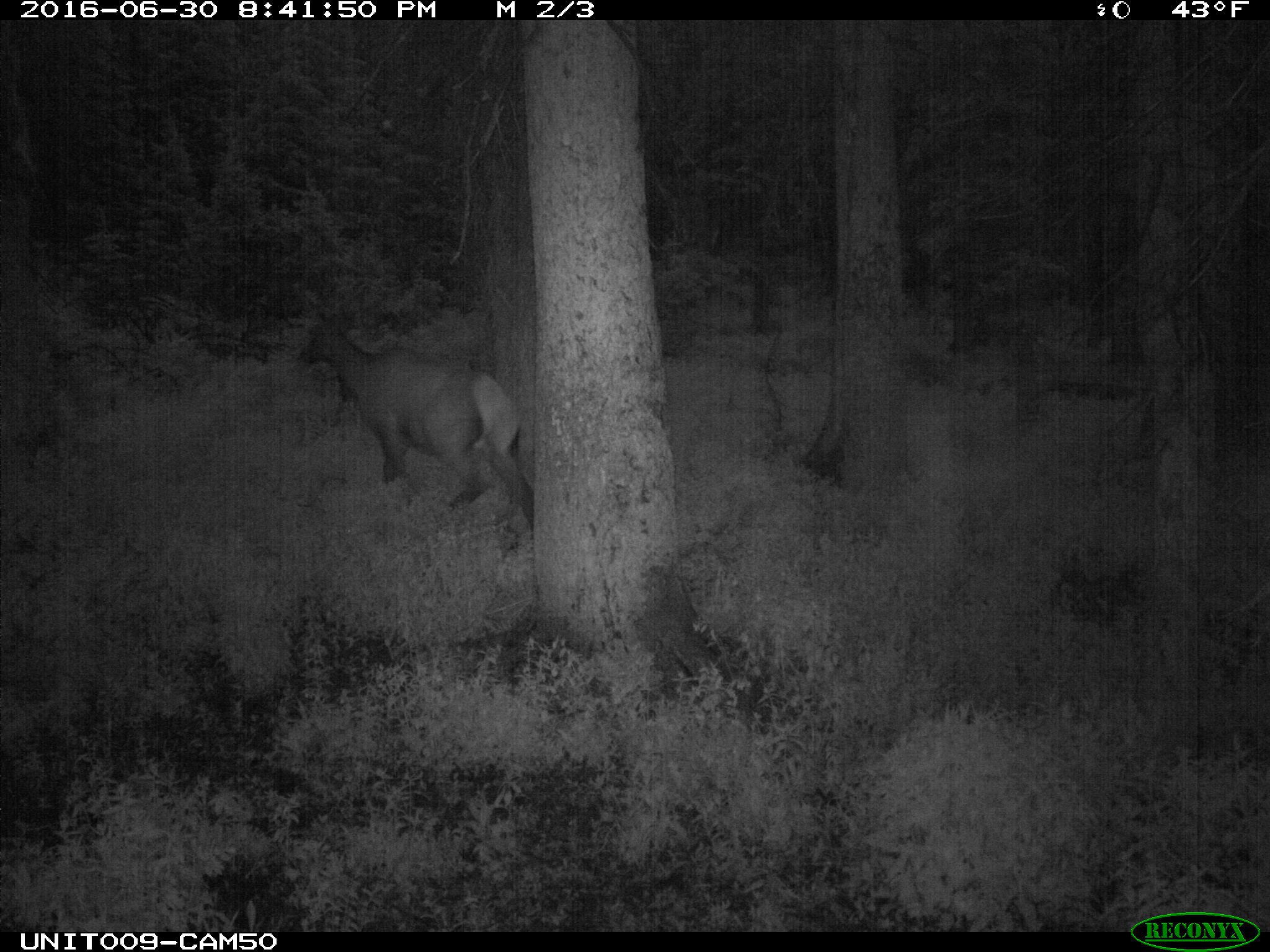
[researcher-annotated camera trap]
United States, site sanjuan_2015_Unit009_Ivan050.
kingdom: Animalia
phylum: Chordata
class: Mammalia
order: Artiodactyla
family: Cervidae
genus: Cervus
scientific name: Cervus elaphus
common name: red deer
Cervus elaphus (red deer).